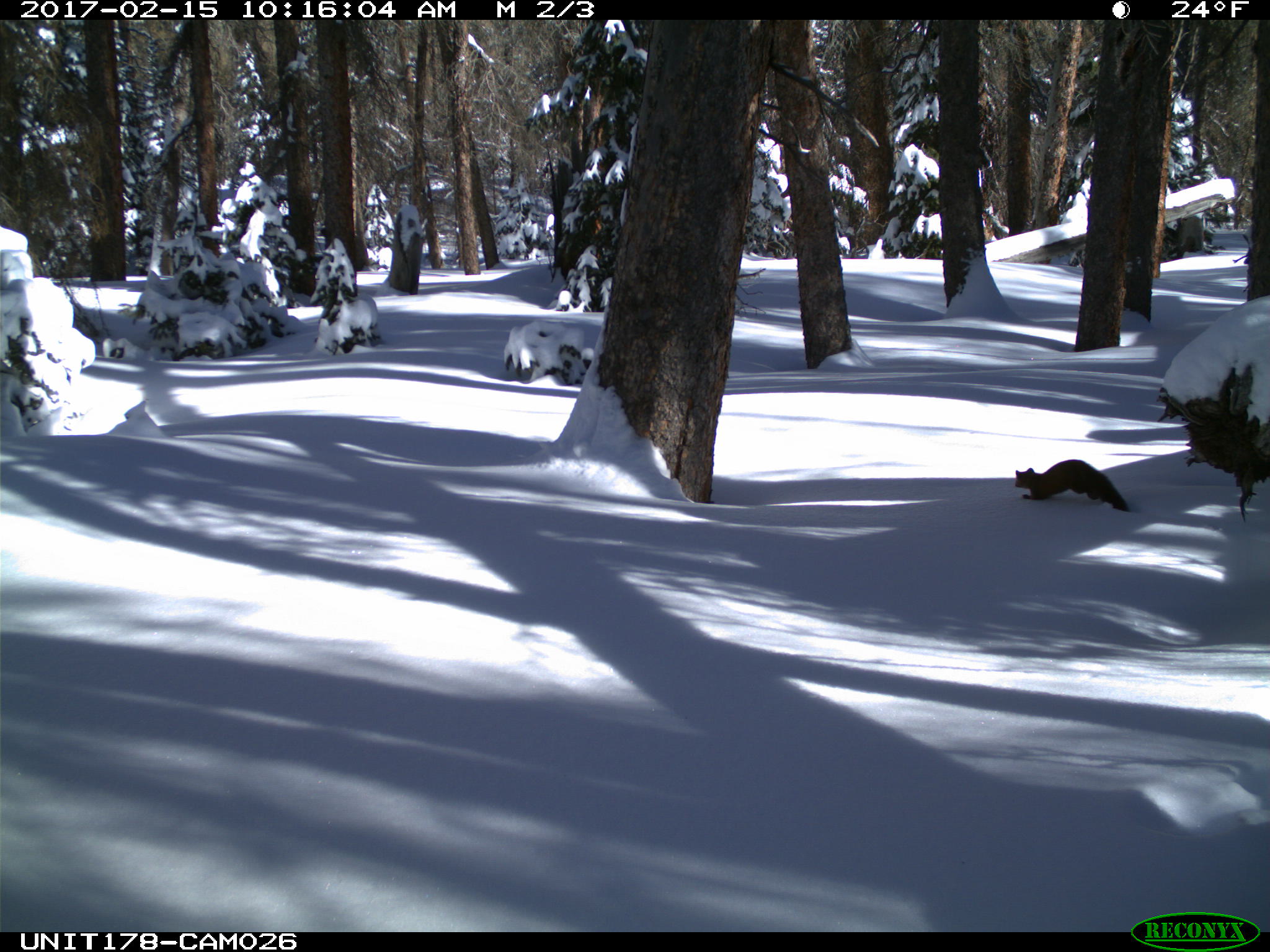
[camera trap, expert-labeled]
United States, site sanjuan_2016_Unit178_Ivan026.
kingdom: Animalia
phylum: Chordata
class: Mammalia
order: Carnivora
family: Mustelidae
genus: Martes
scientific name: Martes americana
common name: american marten